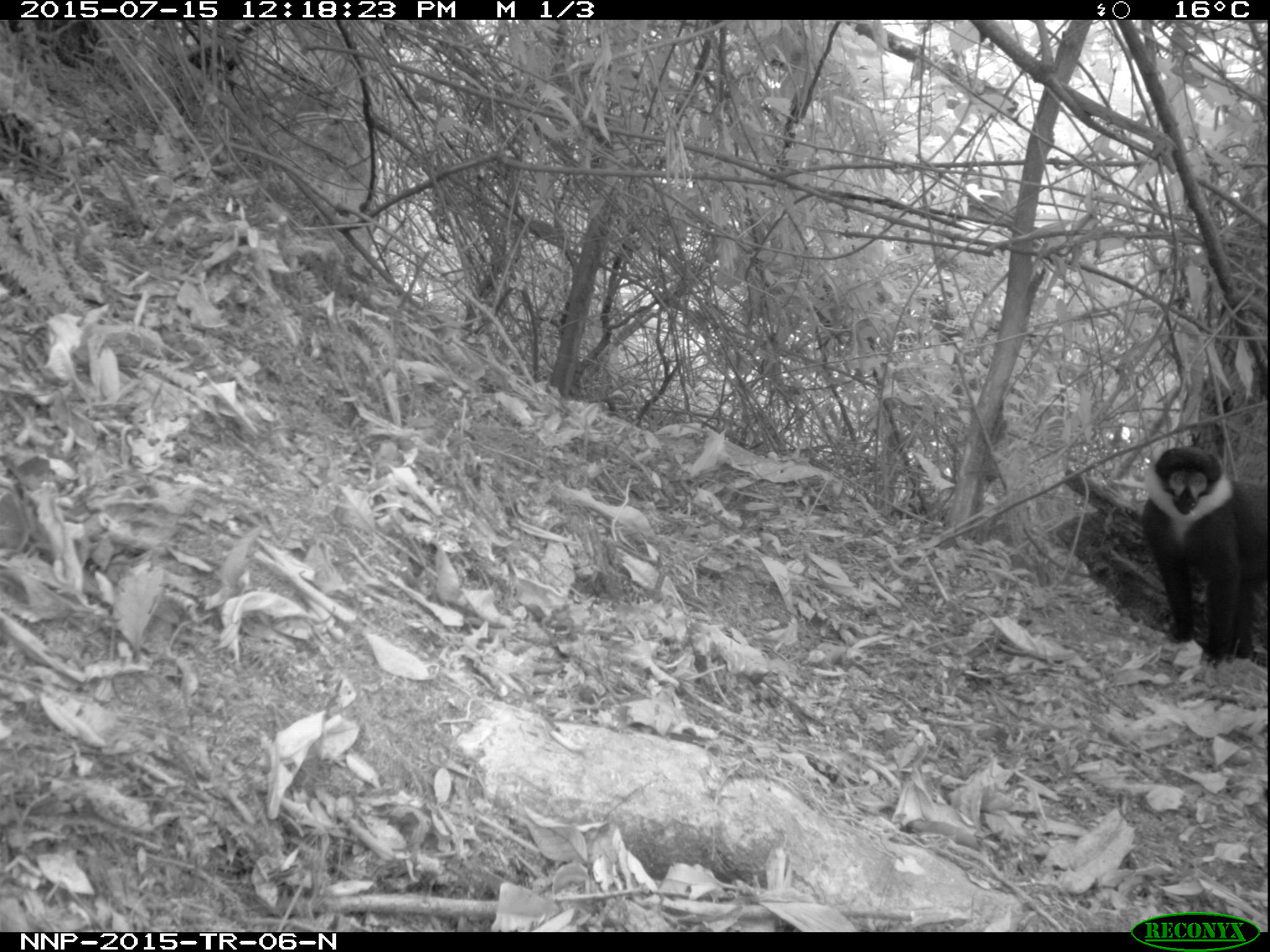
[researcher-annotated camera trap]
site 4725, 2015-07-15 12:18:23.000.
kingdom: Animalia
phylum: Chordata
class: Mammalia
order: Primates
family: Cercopithecidae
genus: Allochrocebus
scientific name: Allochrocebus lhoesti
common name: l'hoest's monkey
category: cercopithecus lhoesti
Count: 1.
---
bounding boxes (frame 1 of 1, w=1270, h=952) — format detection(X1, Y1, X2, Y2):
cercopithecus lhoesti: detection(1138, 442, 1270, 665)